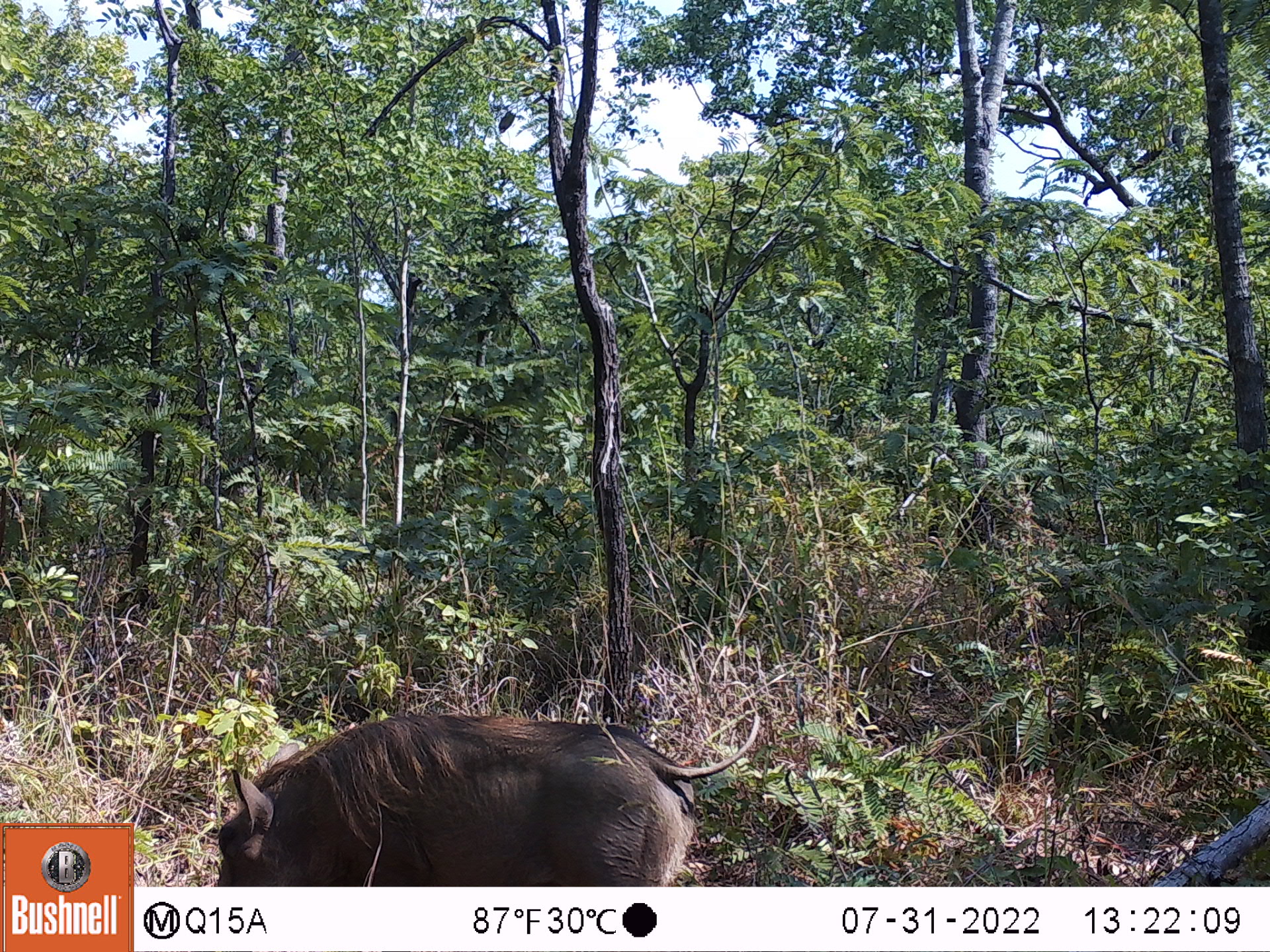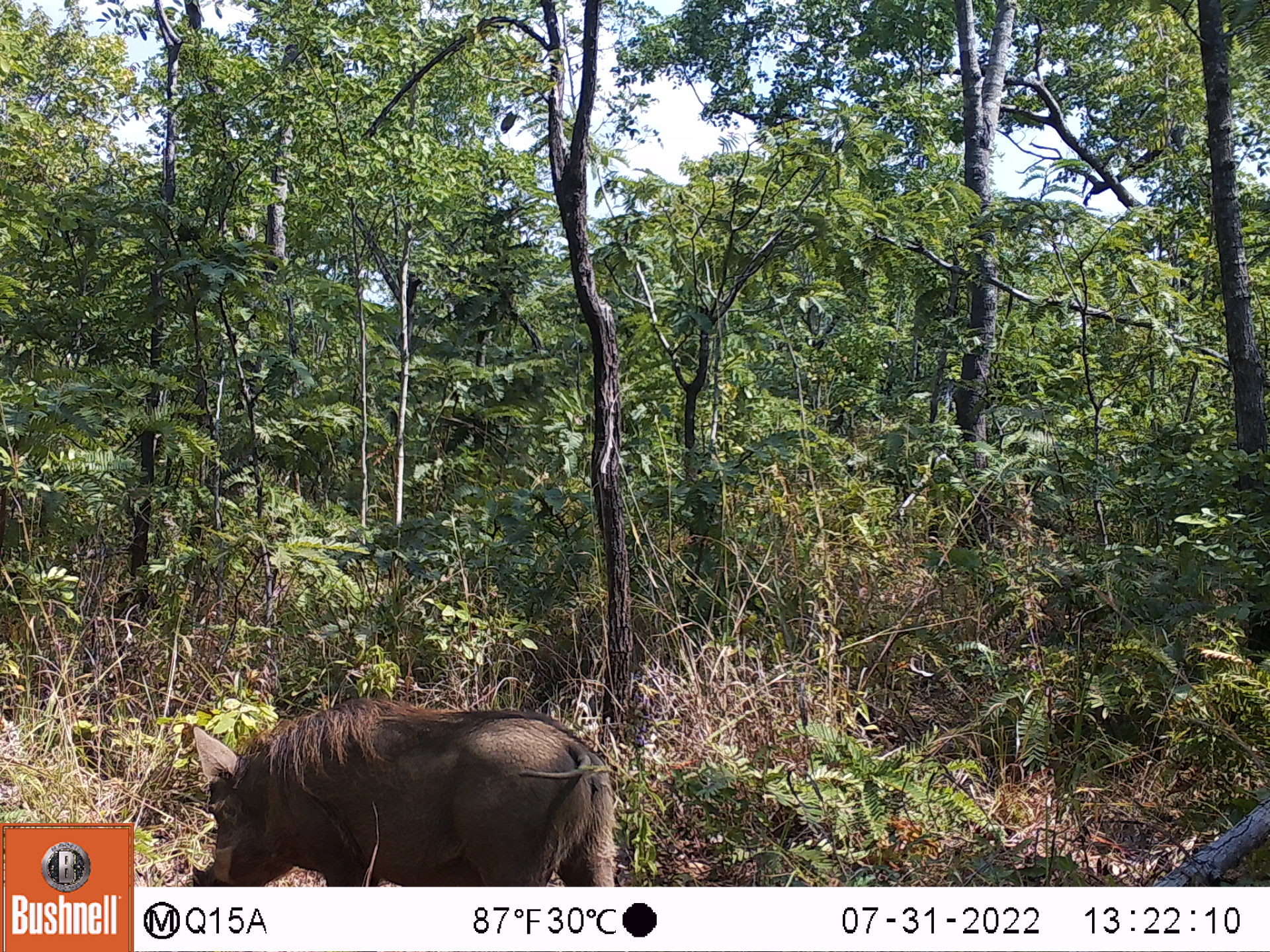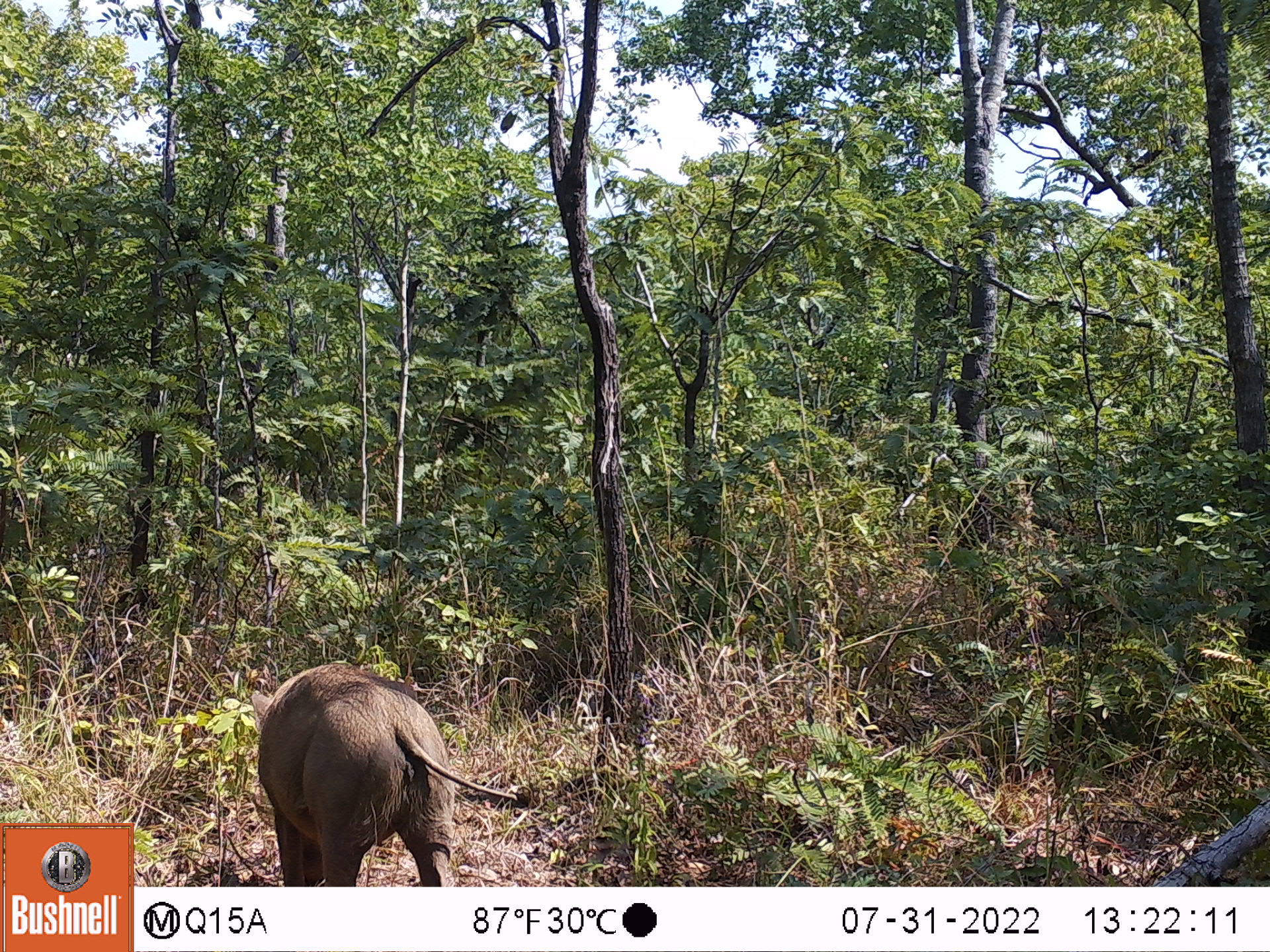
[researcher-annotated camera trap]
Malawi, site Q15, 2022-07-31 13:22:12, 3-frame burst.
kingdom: Animalia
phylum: Chordata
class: Mammalia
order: Artiodactyla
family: Suidae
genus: Phacochoerus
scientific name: Phacochoerus africanus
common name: common warthog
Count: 1.